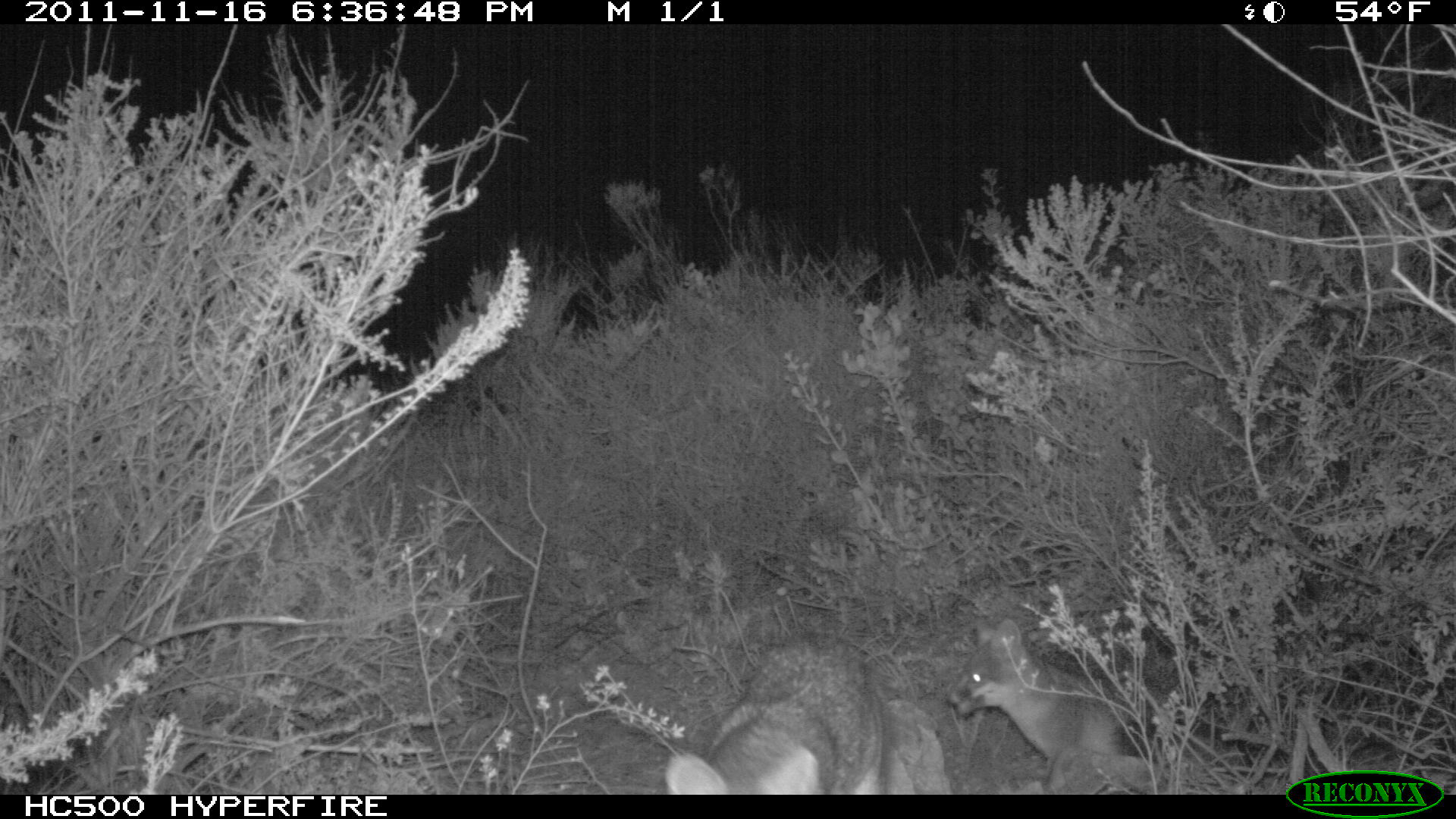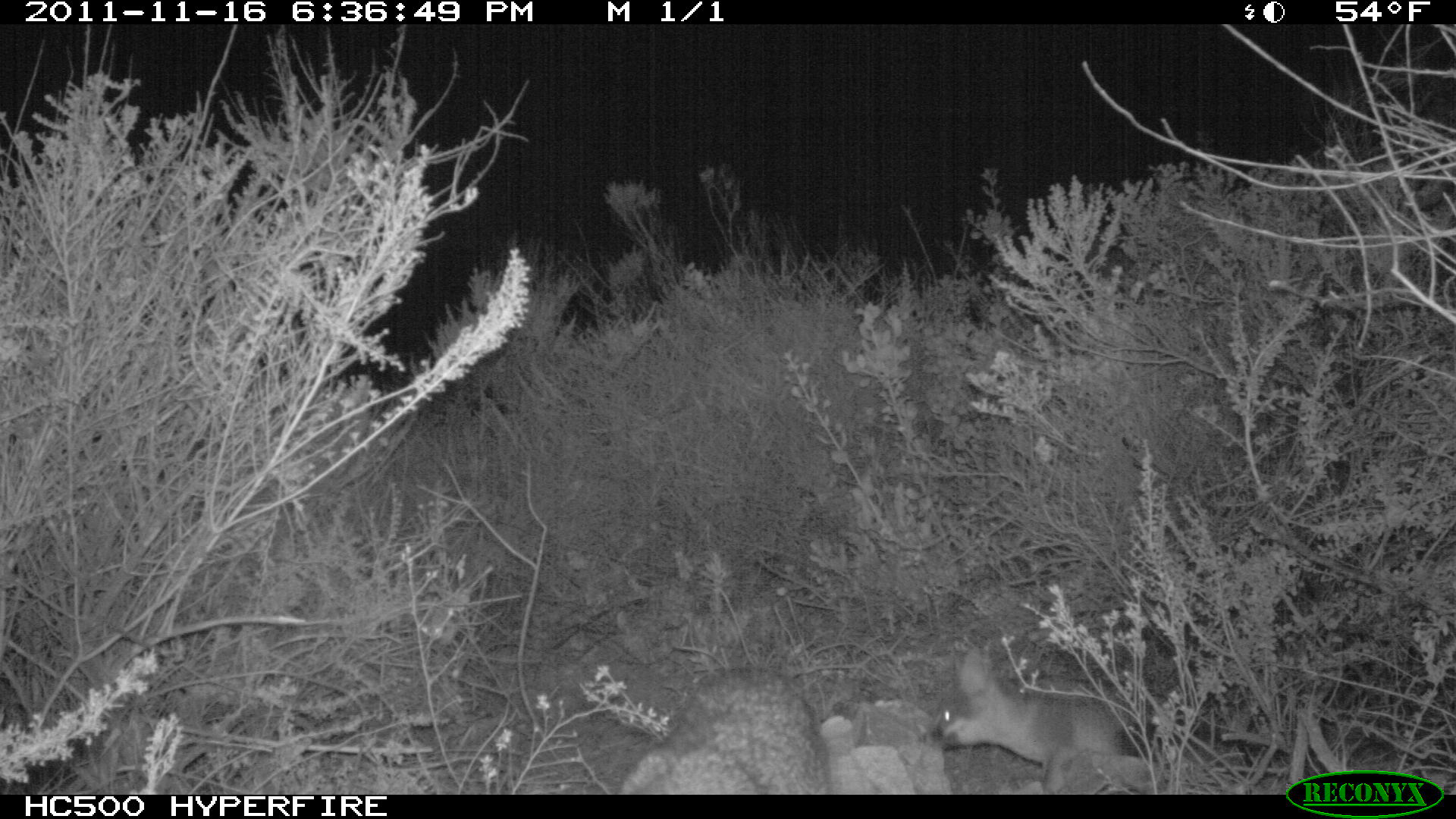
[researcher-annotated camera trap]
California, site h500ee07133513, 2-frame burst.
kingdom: Animalia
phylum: Chordata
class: Mammalia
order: Carnivora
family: Canidae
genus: Urocyon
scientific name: Urocyon littoralis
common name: island fox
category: fox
Fox (island fox) (Urocyon littoralis).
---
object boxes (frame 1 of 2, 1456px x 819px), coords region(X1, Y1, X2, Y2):
fox: region(663, 636, 890, 794); region(945, 617, 1156, 761)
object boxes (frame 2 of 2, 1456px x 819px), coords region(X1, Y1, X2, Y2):
fox: region(915, 647, 1163, 770)